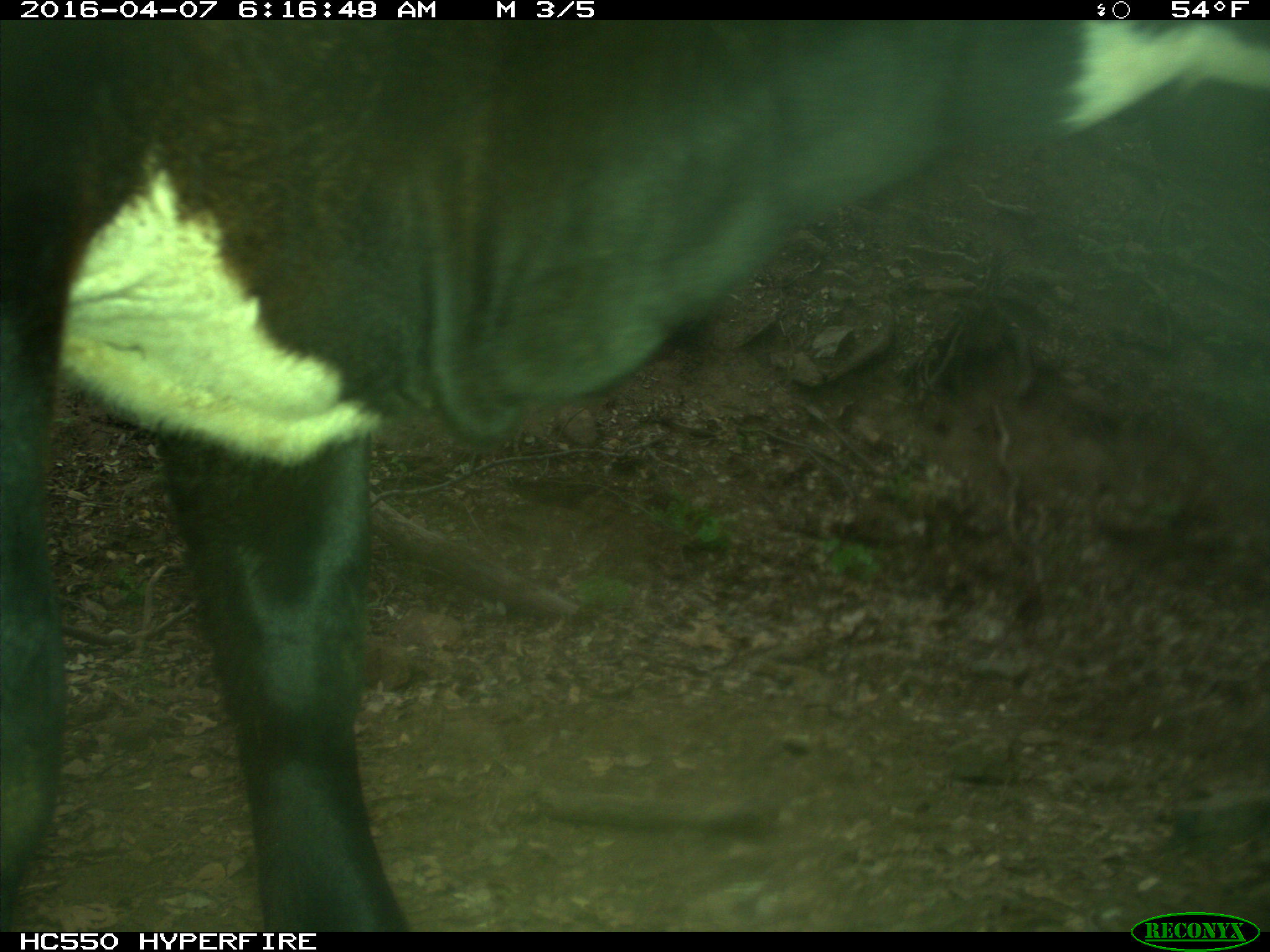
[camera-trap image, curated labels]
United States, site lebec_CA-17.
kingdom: Animalia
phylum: Chordata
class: Mammalia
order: Artiodactyla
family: Bovidae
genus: Bos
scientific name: Bos taurus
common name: domestic cow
Bos taurus (domestic cow).